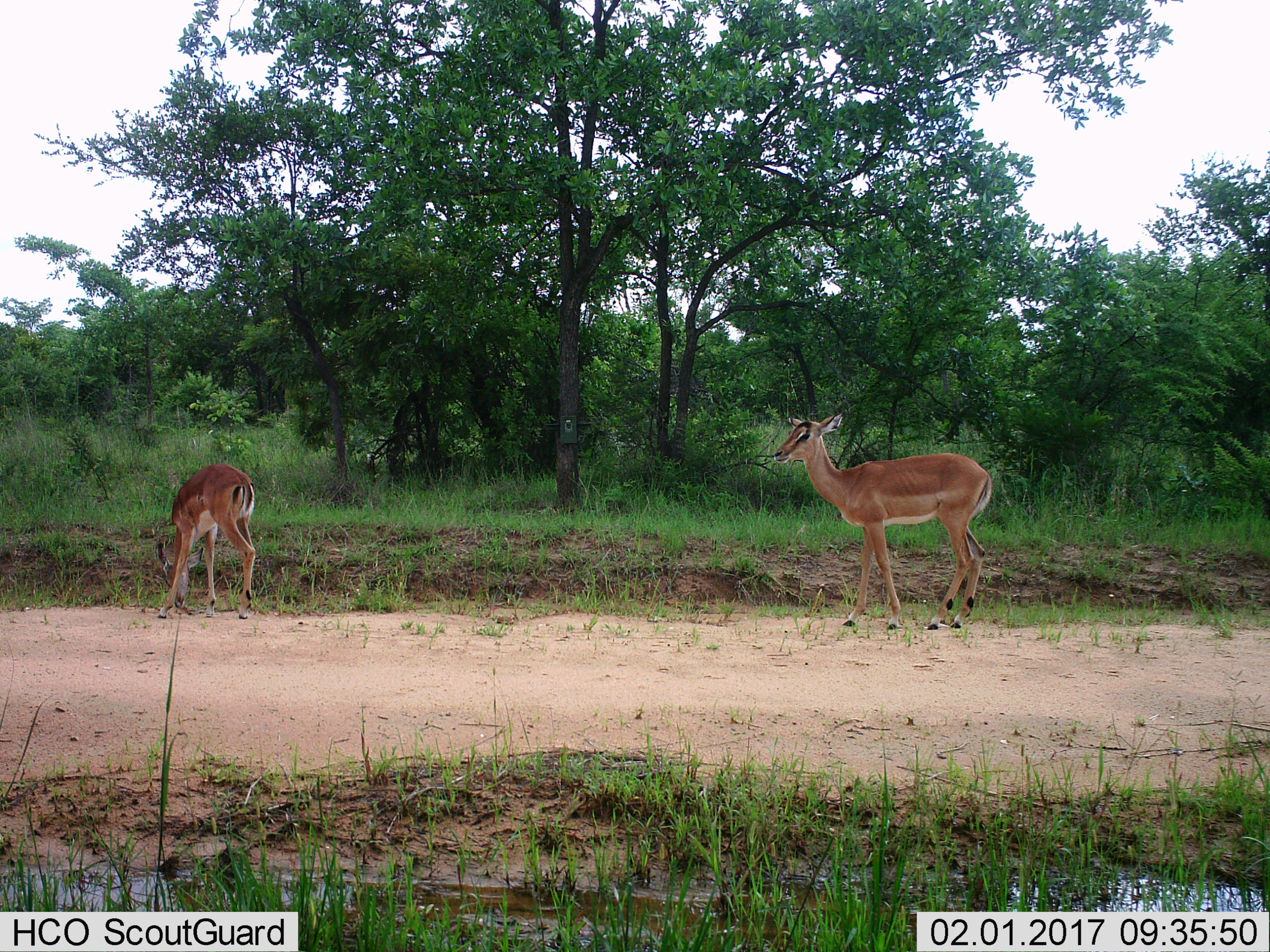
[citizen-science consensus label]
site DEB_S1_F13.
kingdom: Animalia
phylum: Chordata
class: Mammalia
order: Artiodactyla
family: Bovidae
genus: Aepyceros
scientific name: Aepyceros melampus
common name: impala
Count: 2.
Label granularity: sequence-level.